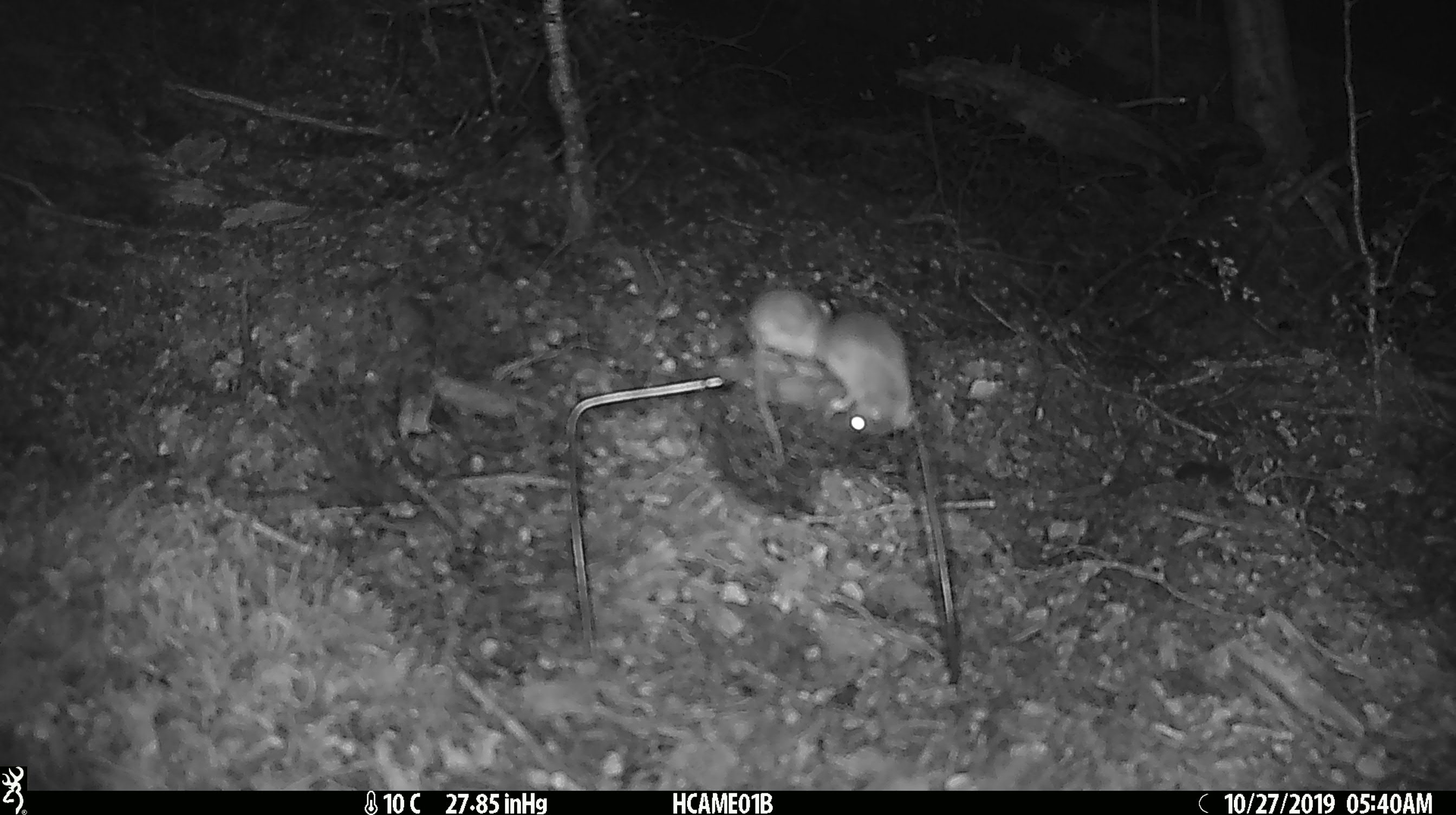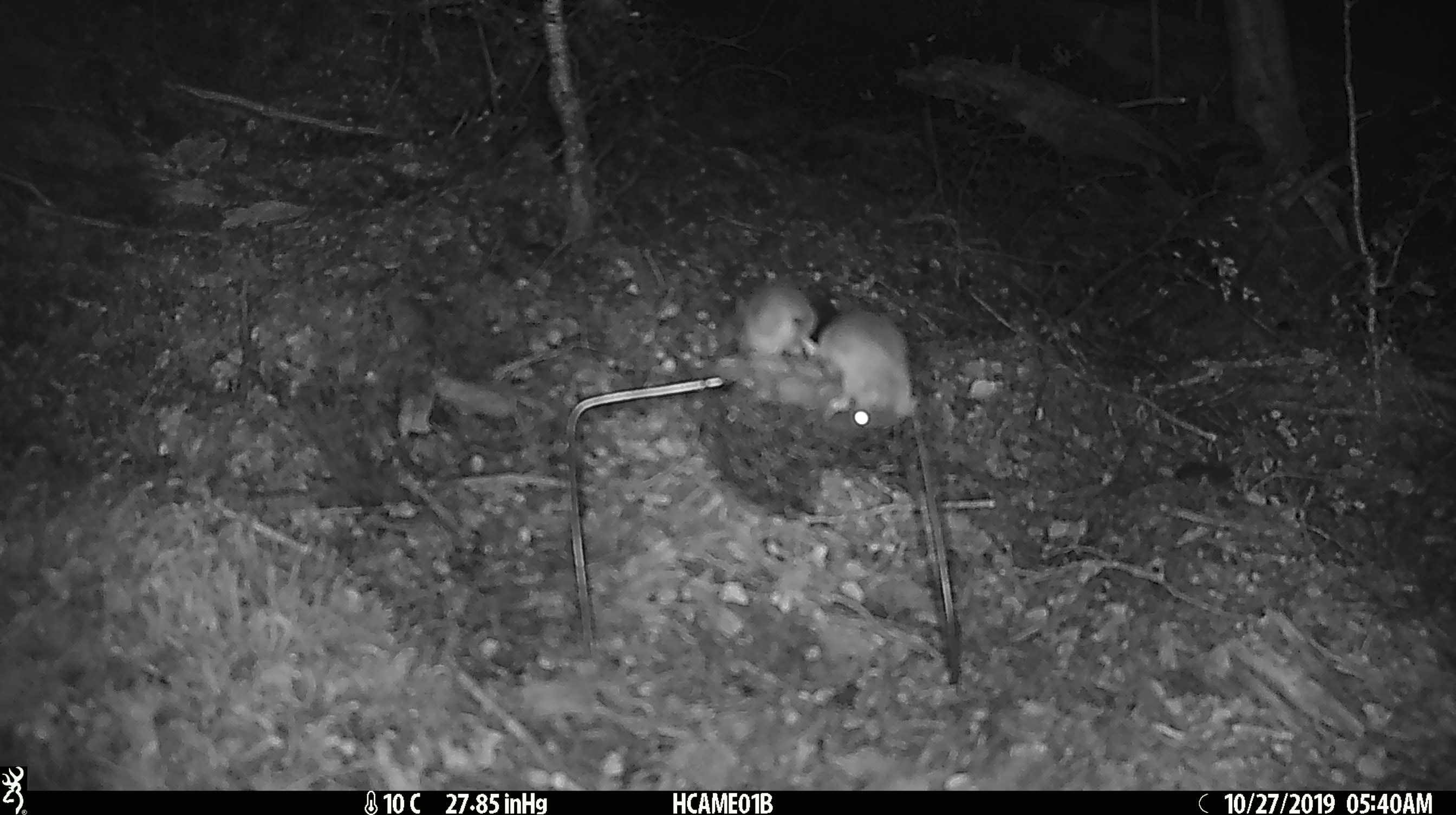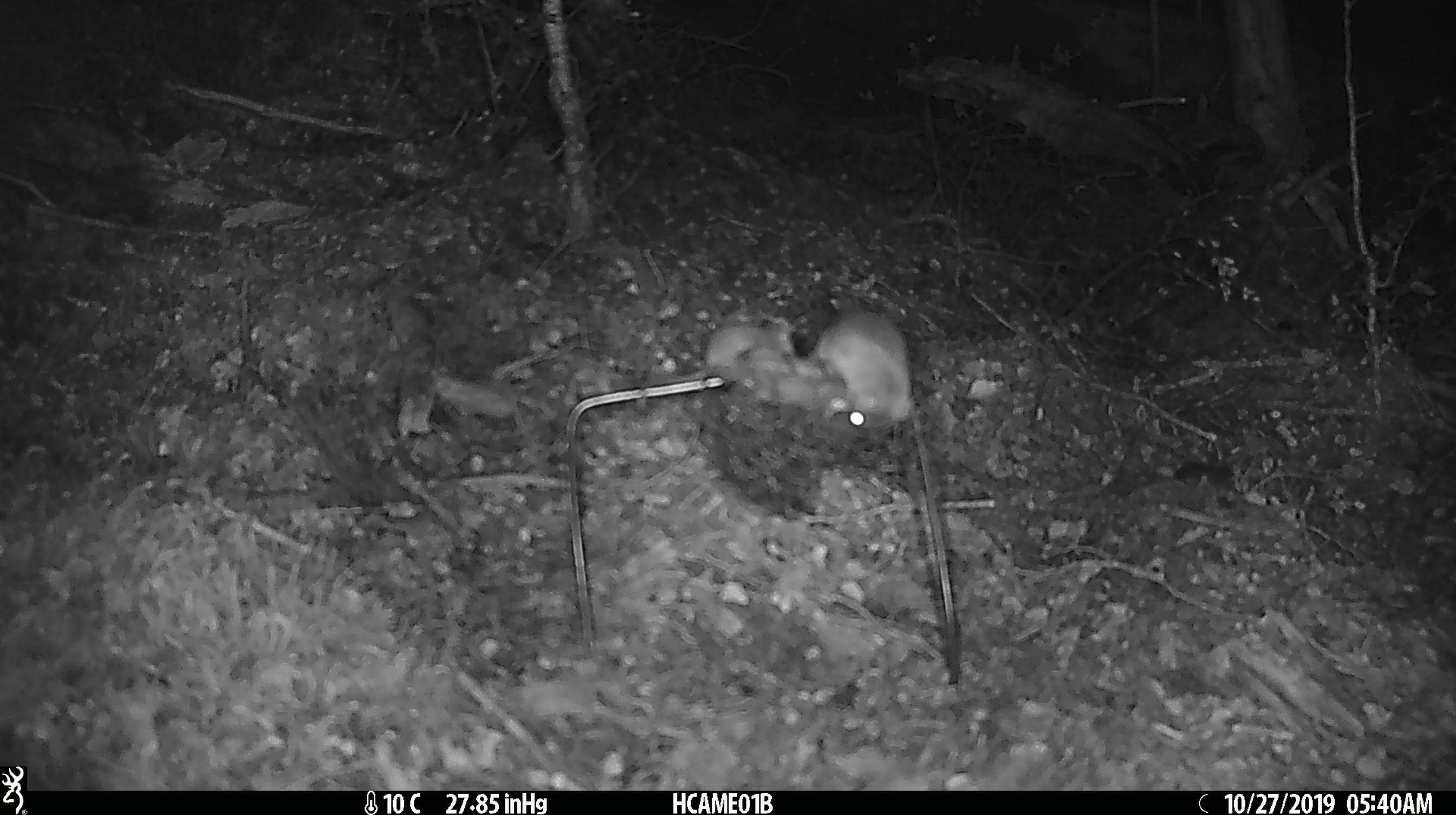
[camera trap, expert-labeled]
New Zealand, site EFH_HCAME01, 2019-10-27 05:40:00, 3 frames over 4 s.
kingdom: Animalia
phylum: Chordata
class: Mammalia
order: Rodentia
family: Muridae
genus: Mus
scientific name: Mus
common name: mouse